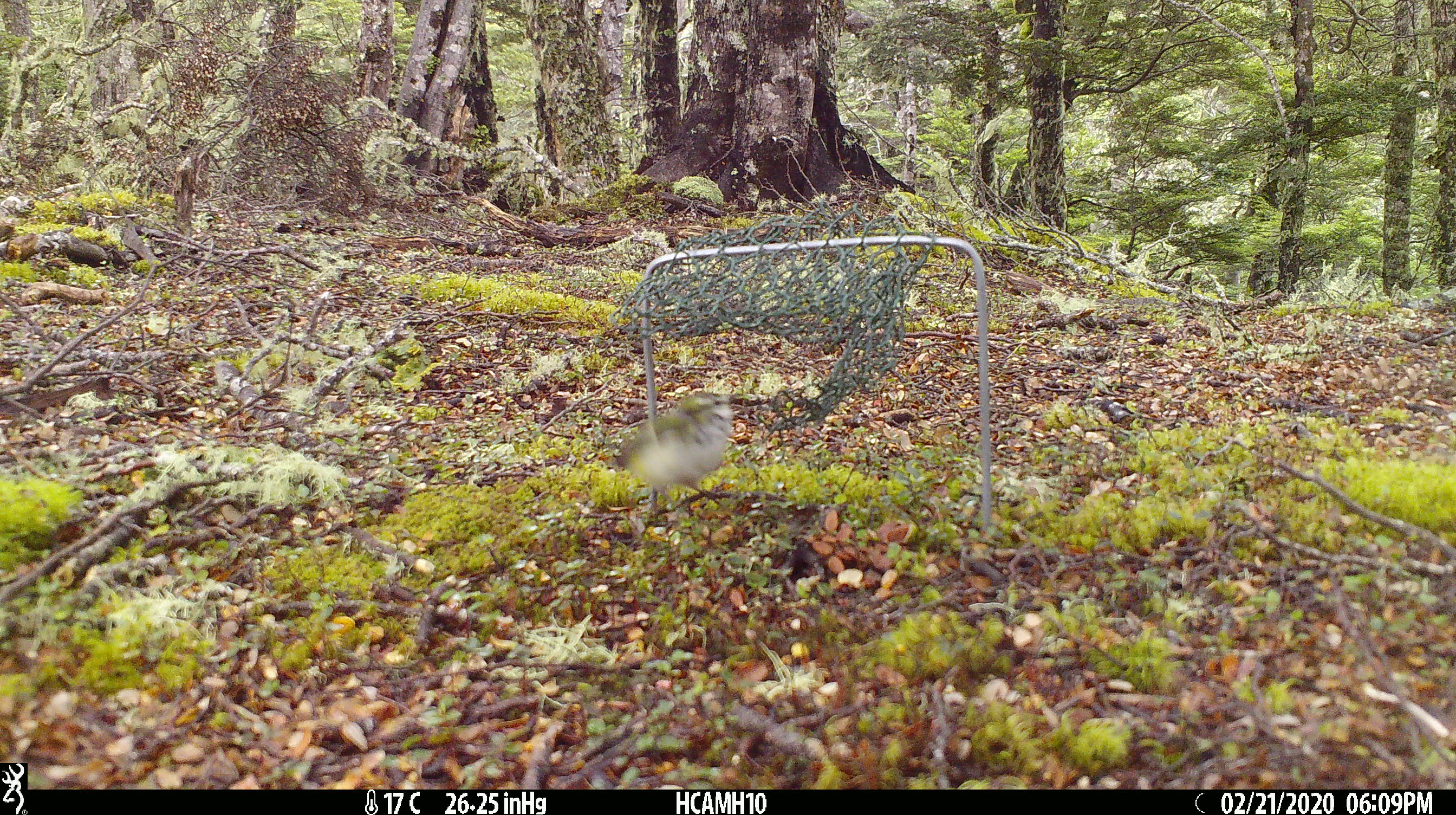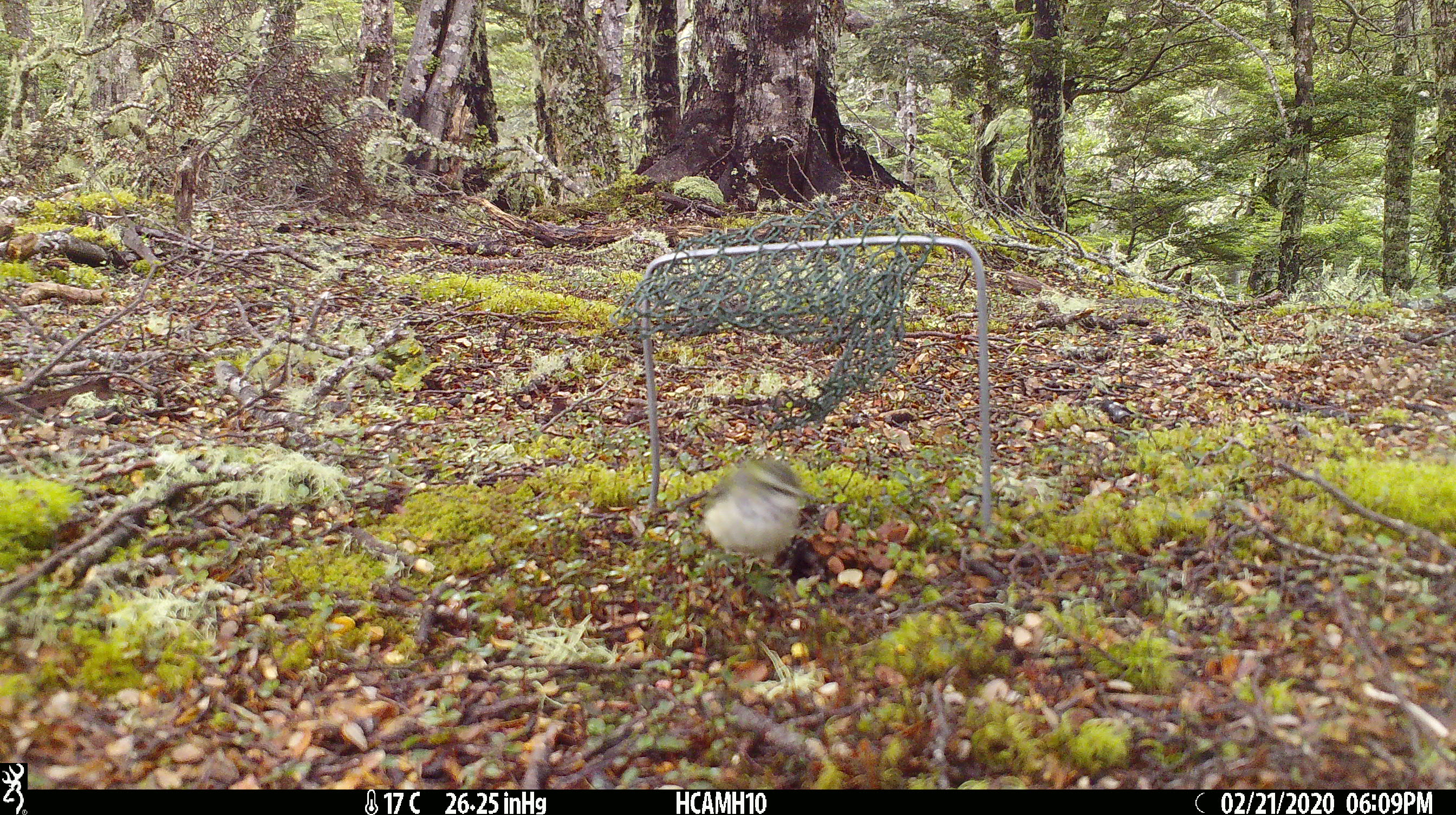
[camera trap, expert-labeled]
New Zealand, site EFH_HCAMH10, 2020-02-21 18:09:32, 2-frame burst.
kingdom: Animalia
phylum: Chordata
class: Aves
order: Passeriformes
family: Acanthisittidae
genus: Acanthisitta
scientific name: Acanthisitta chloris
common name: rifleman